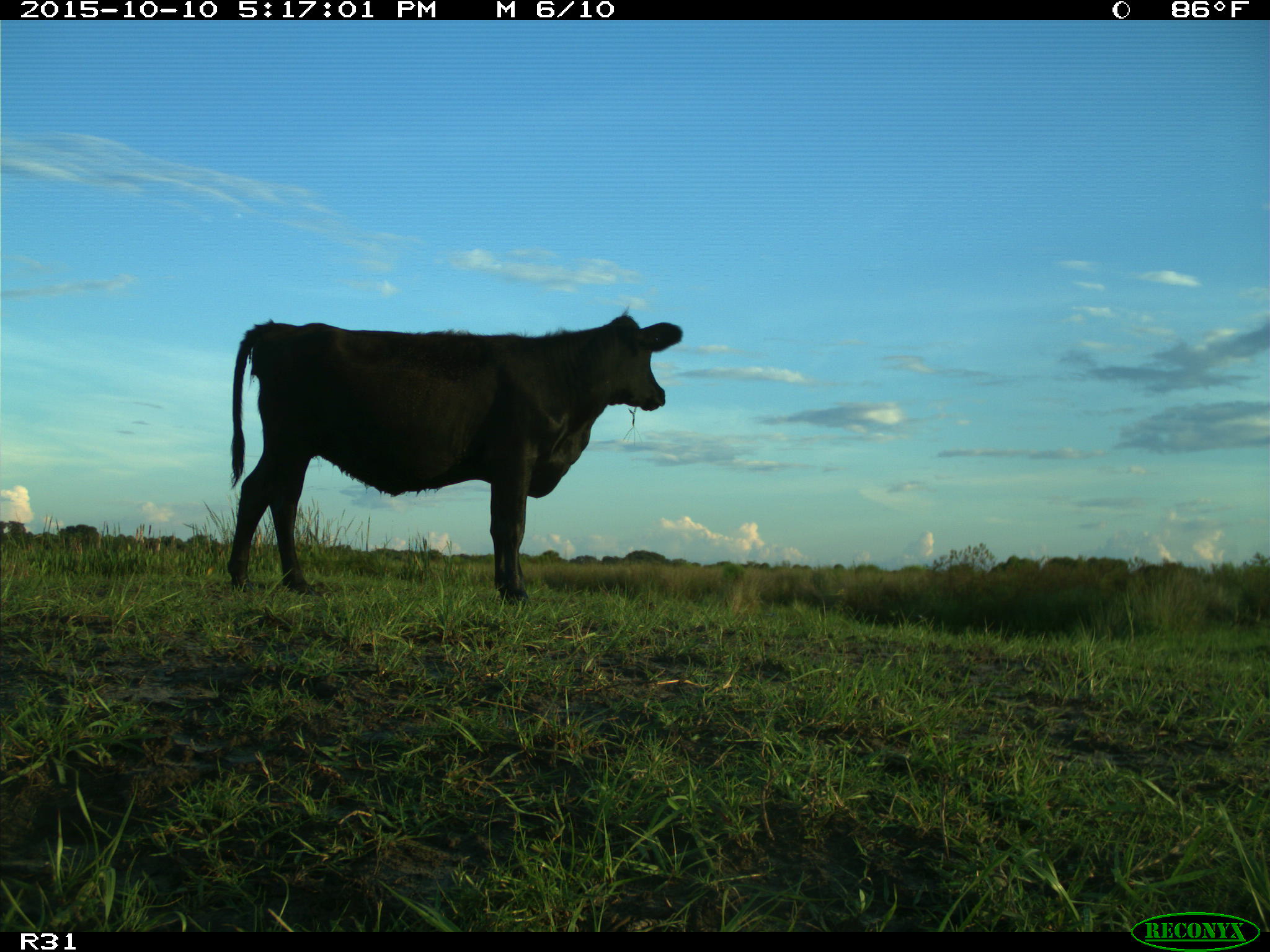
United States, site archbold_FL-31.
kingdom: Animalia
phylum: Chordata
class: Mammalia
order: Artiodactyla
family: Bovidae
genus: Bos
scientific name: Bos taurus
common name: domestic cow